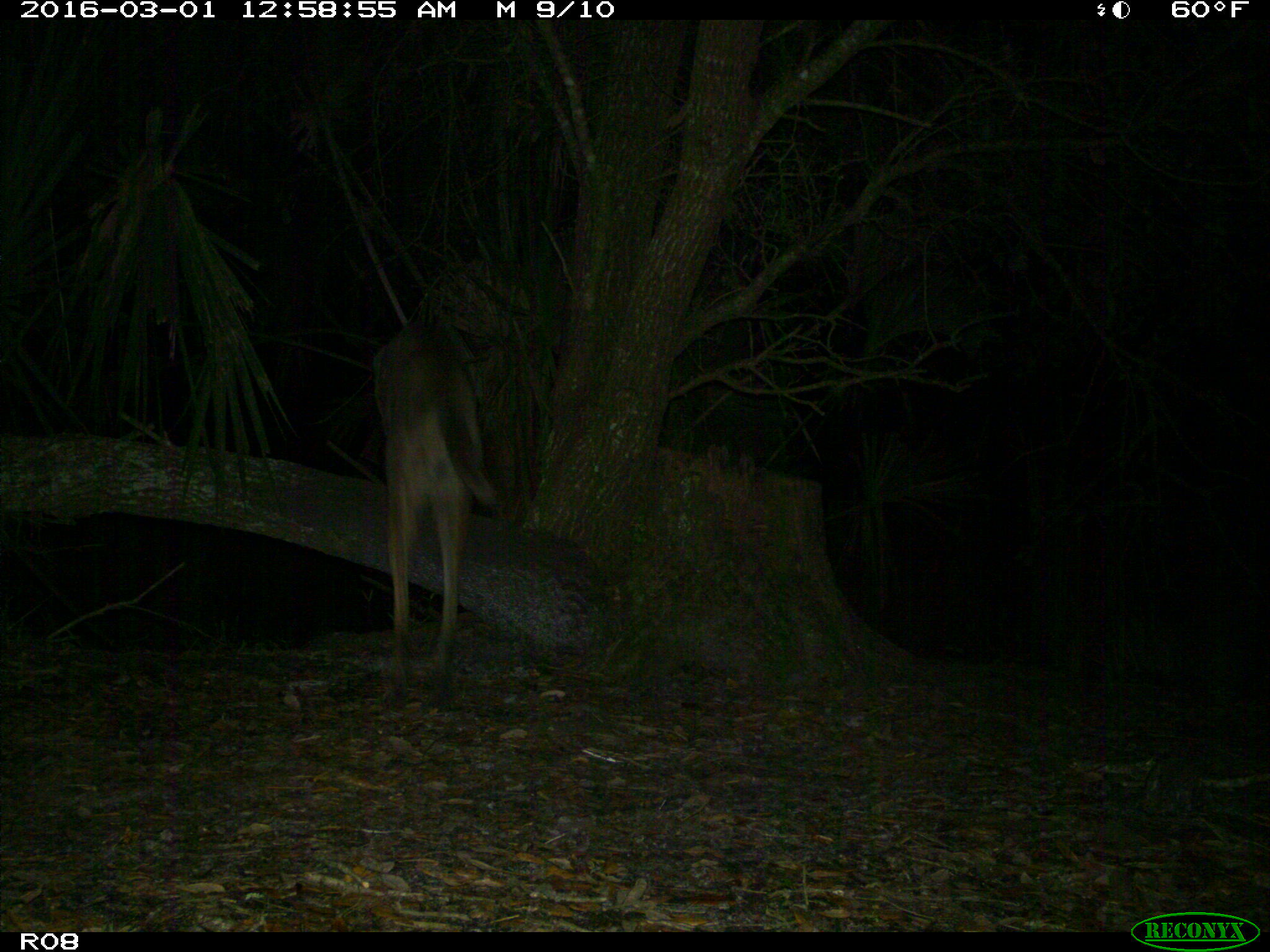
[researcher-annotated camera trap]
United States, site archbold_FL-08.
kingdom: Animalia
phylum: Chordata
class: Mammalia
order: Carnivora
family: Canidae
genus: Canis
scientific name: Canis latrans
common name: coyote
Canis latrans (coyote).